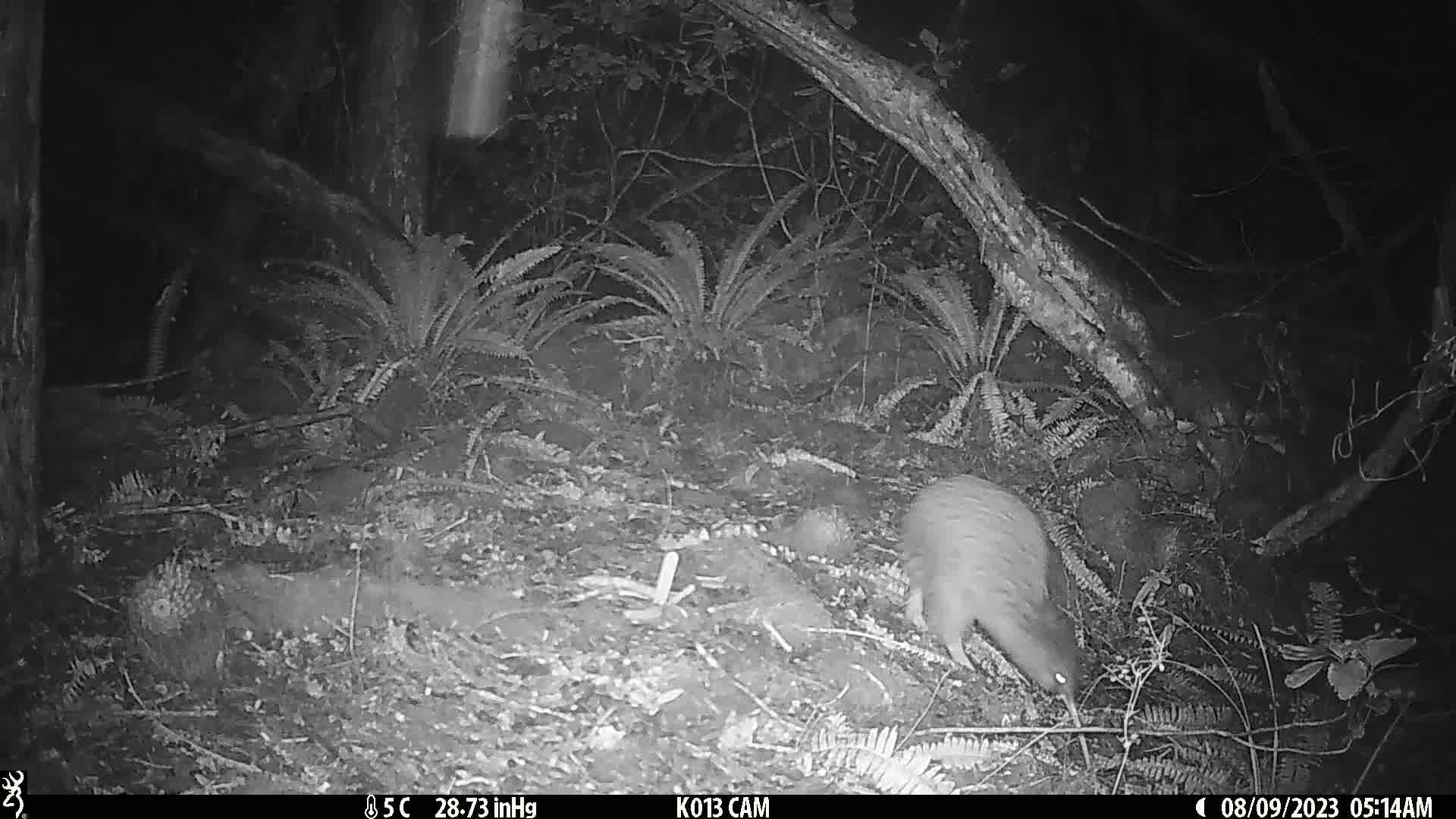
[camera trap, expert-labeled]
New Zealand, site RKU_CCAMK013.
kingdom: Animalia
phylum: Chordata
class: Aves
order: Apterygiformes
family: Apterygidae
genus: Apteryx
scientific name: Apteryx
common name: kiwi